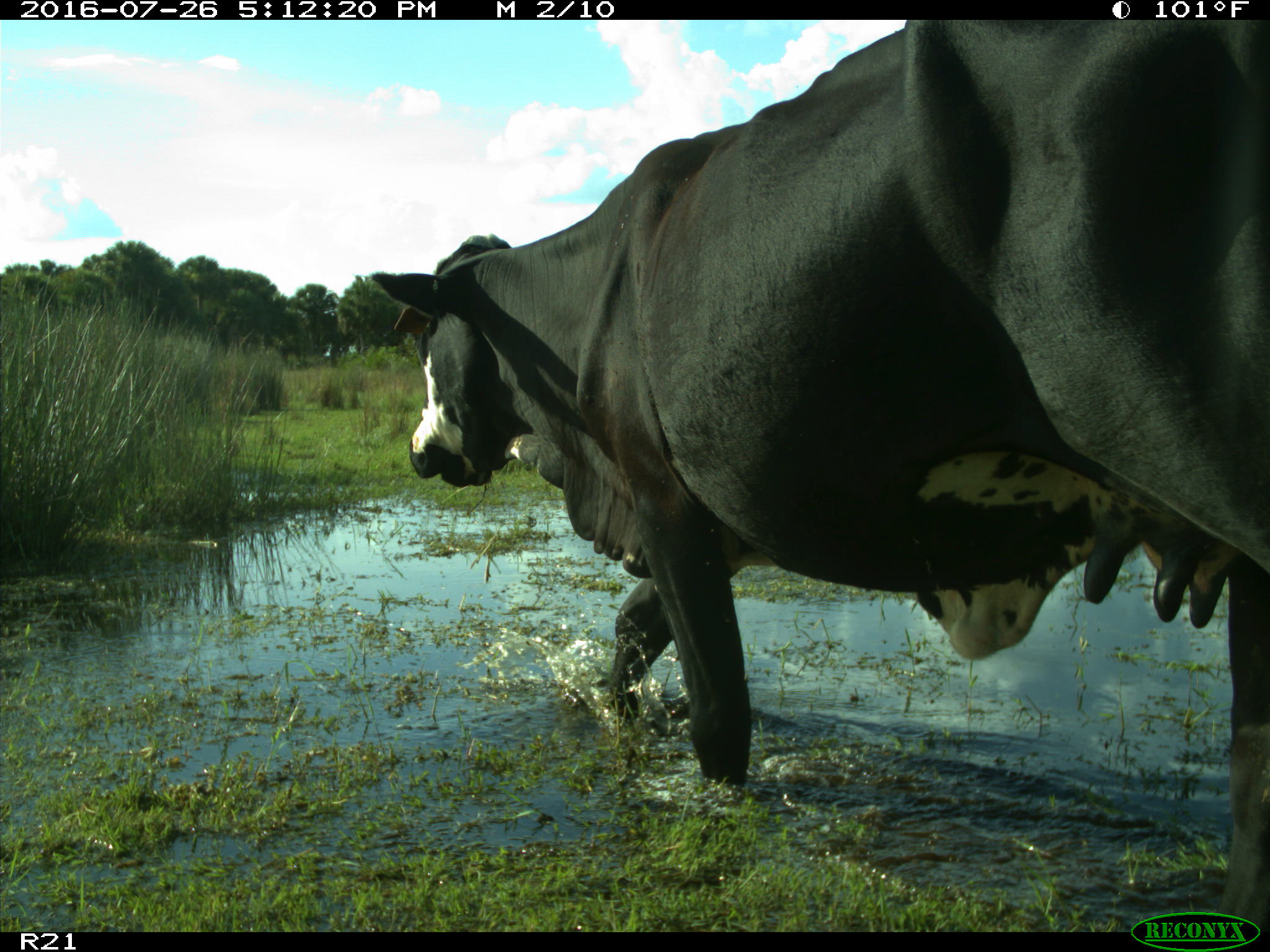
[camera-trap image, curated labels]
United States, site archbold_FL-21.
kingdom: Animalia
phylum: Chordata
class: Mammalia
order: Artiodactyla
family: Bovidae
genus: Bos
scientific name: Bos taurus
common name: domestic cow